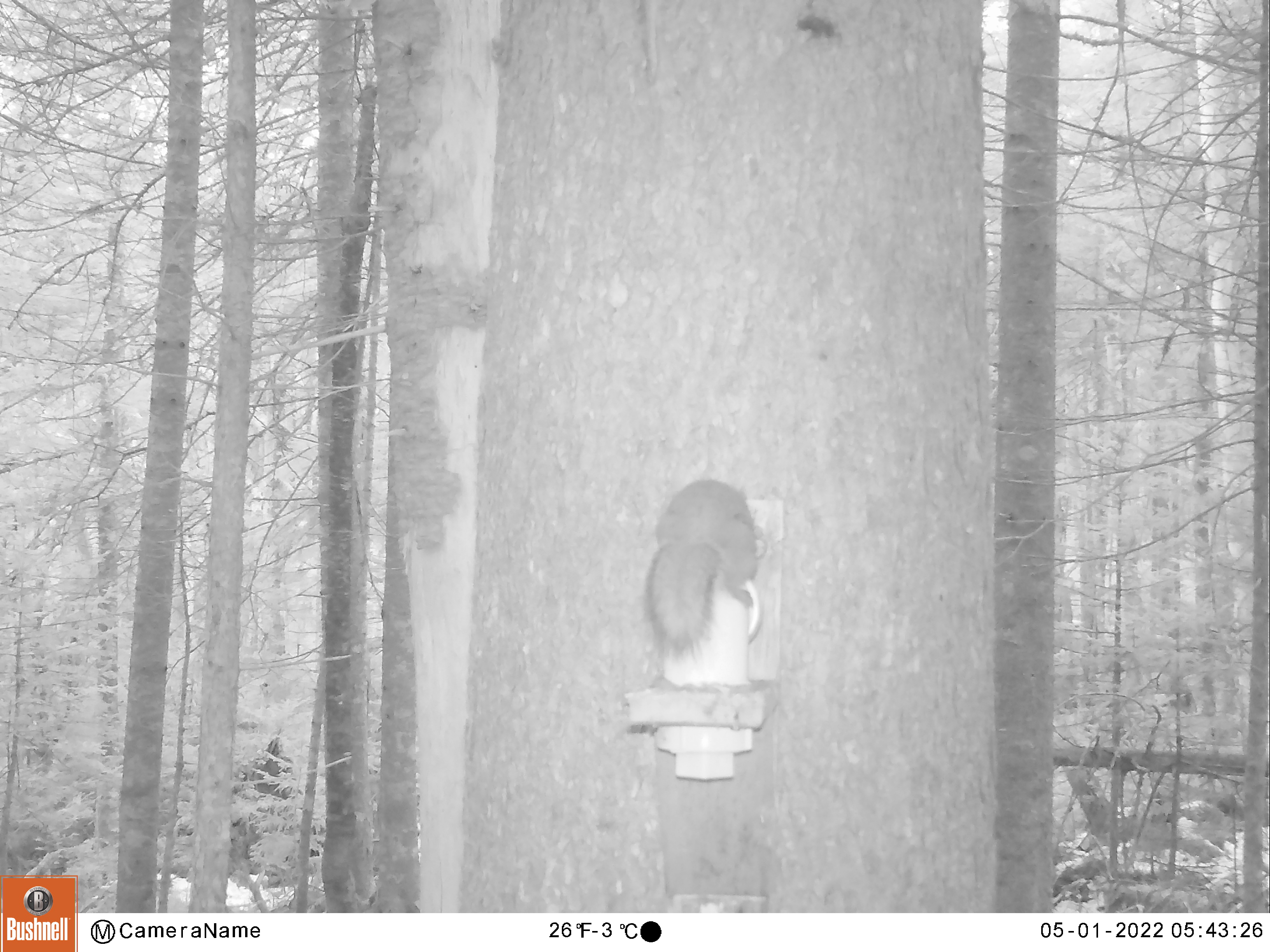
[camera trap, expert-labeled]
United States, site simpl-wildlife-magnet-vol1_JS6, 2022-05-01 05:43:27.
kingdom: Animalia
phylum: Chordata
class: Mammalia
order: Rodentia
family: Sciuridae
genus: Tamiasciurus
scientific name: Tamiasciurus hudsonicus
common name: red squirrel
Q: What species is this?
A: Red squirrel (Tamiasciurus hudsonicus).